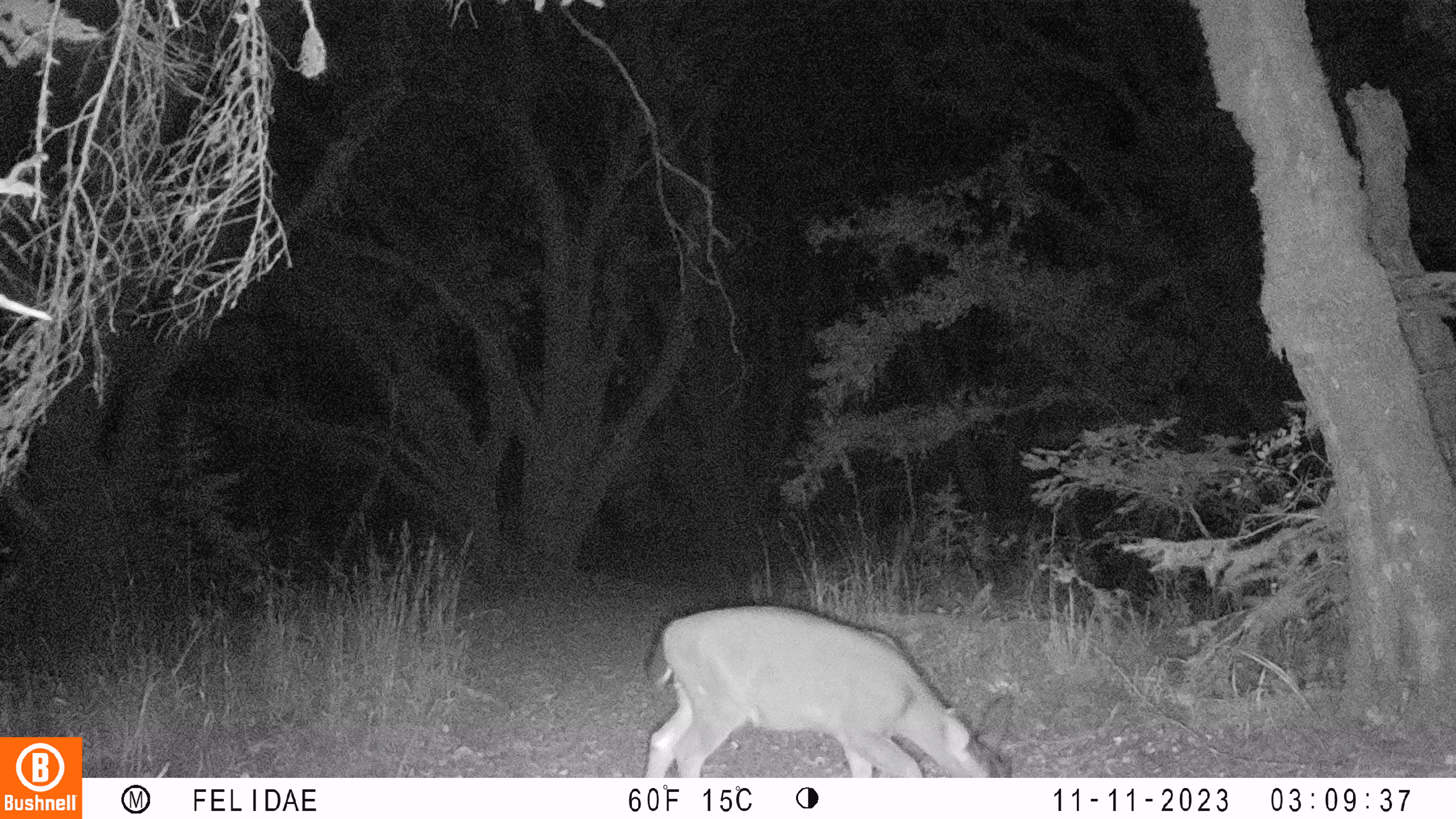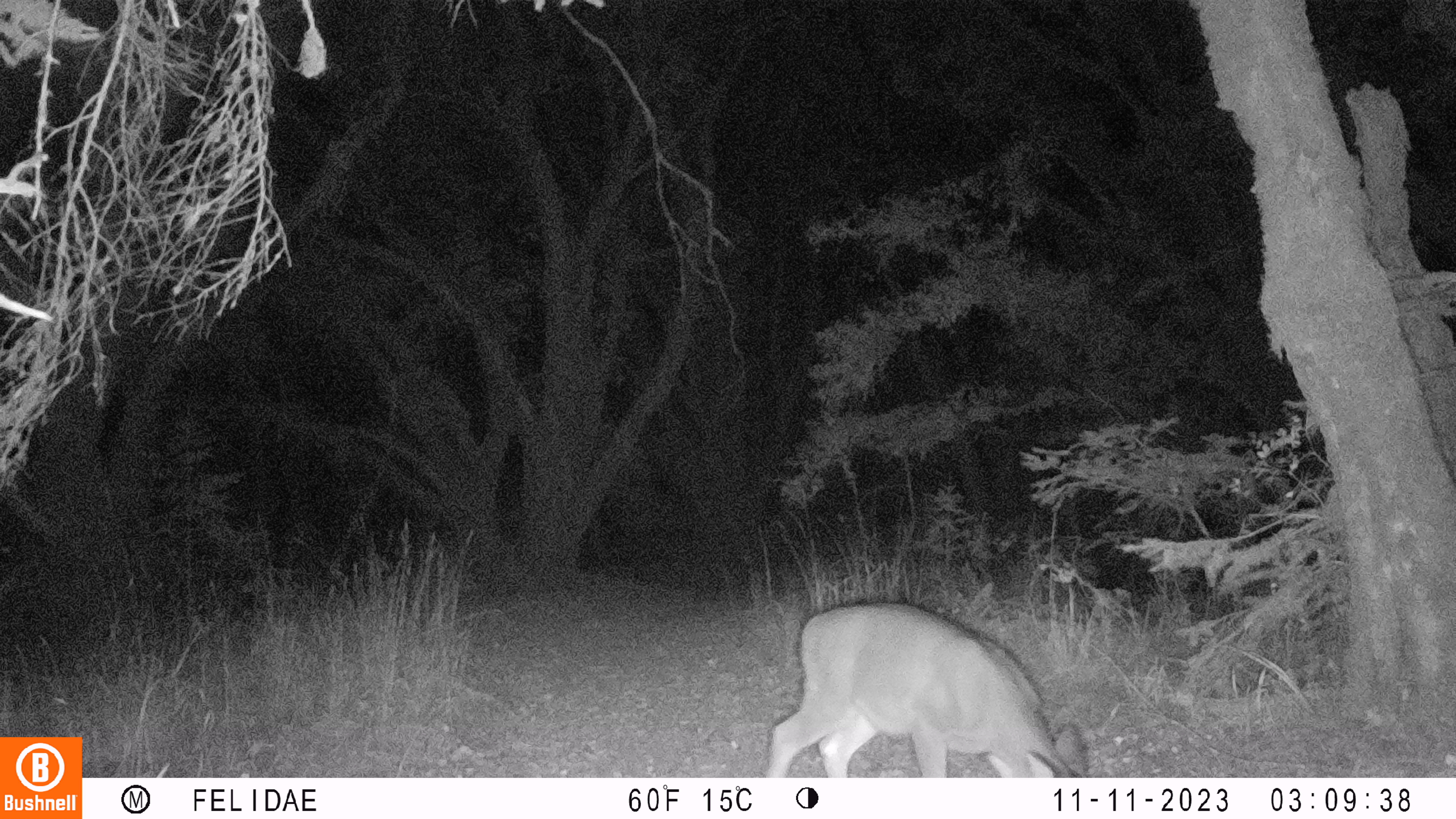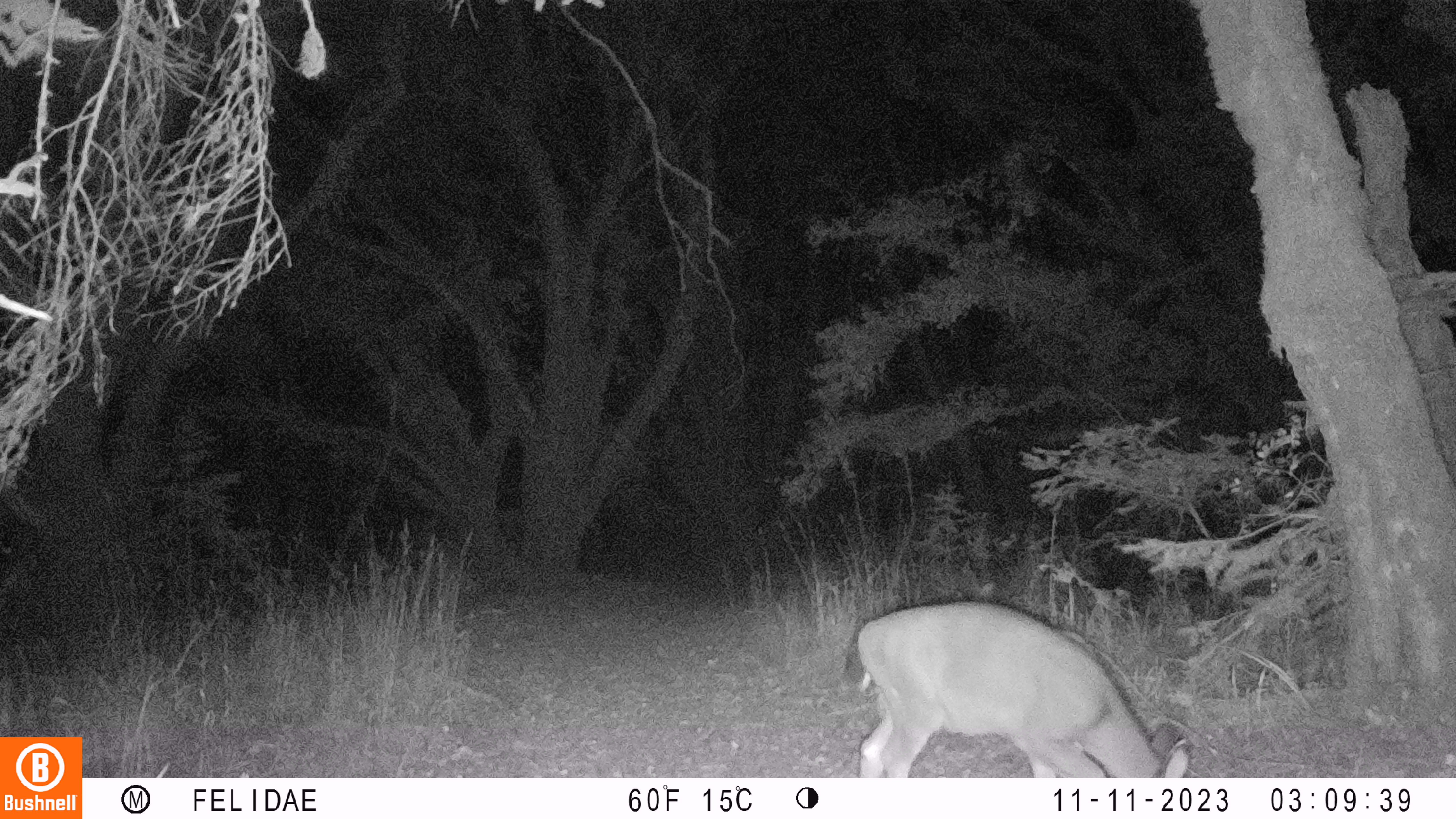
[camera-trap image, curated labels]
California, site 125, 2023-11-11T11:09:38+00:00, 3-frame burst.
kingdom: Animalia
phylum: Chordata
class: Mammalia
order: Artiodactyla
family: Cervidae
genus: Odocoileus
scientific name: Odocoileus hemionus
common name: mule deer